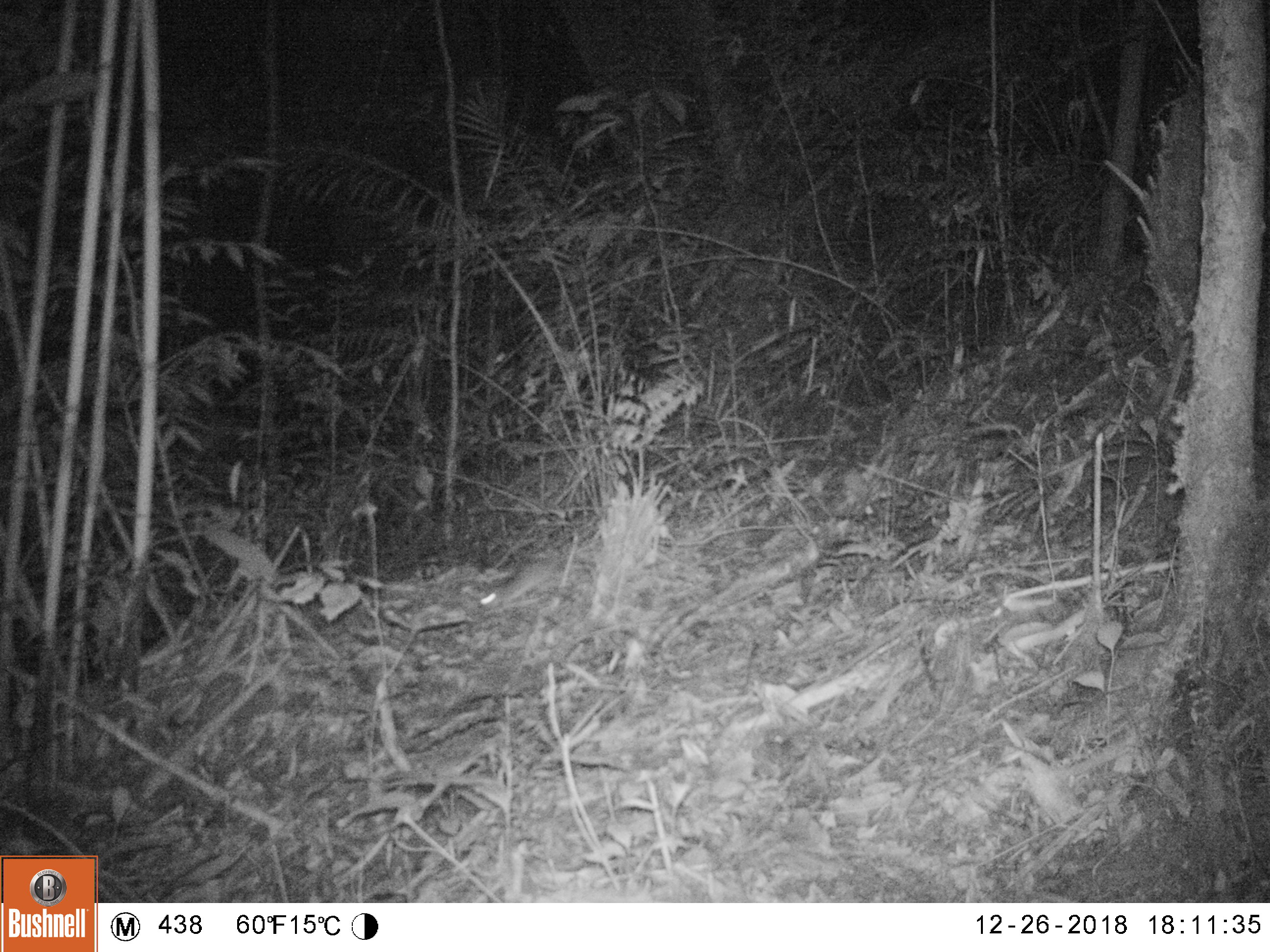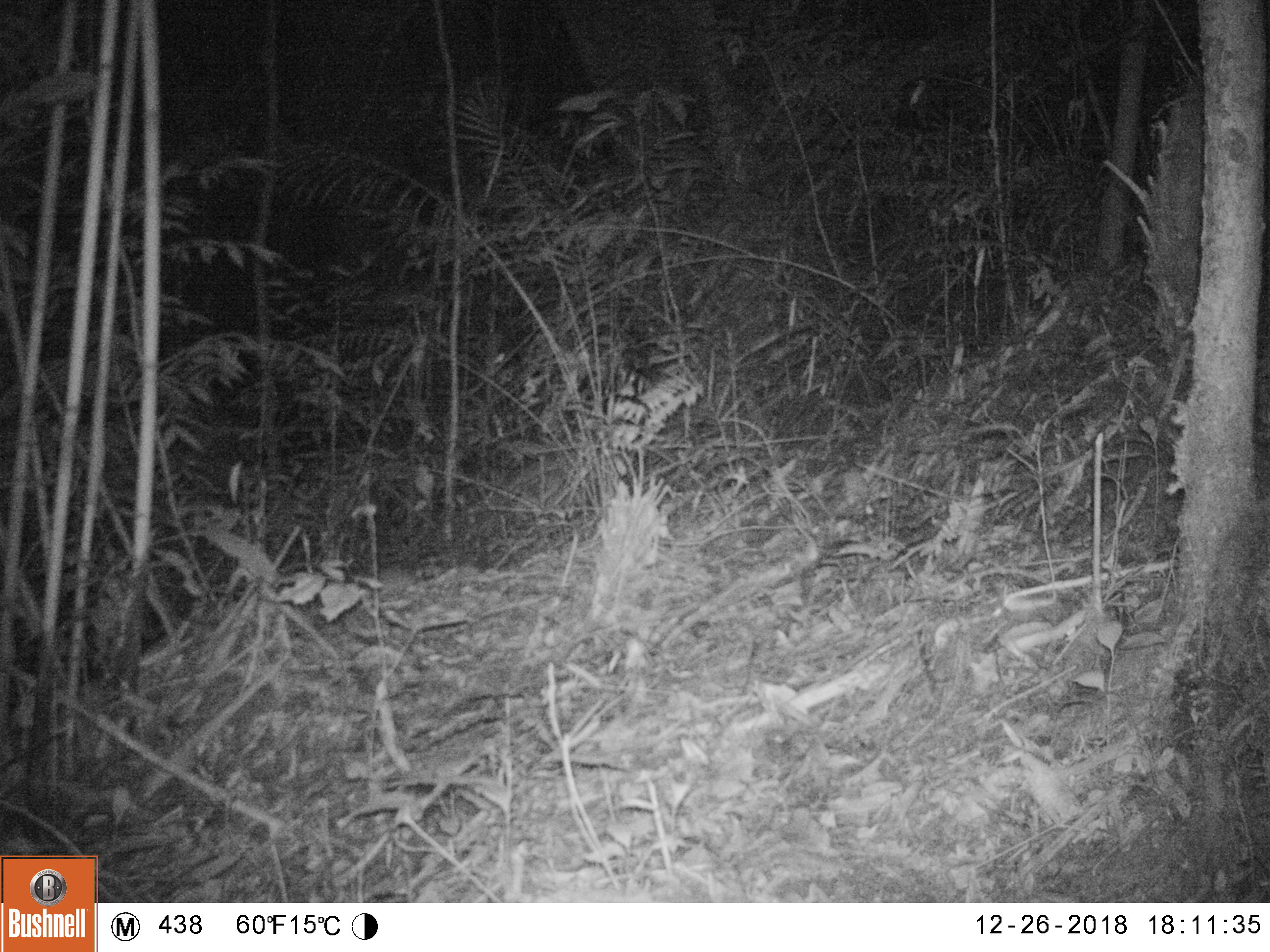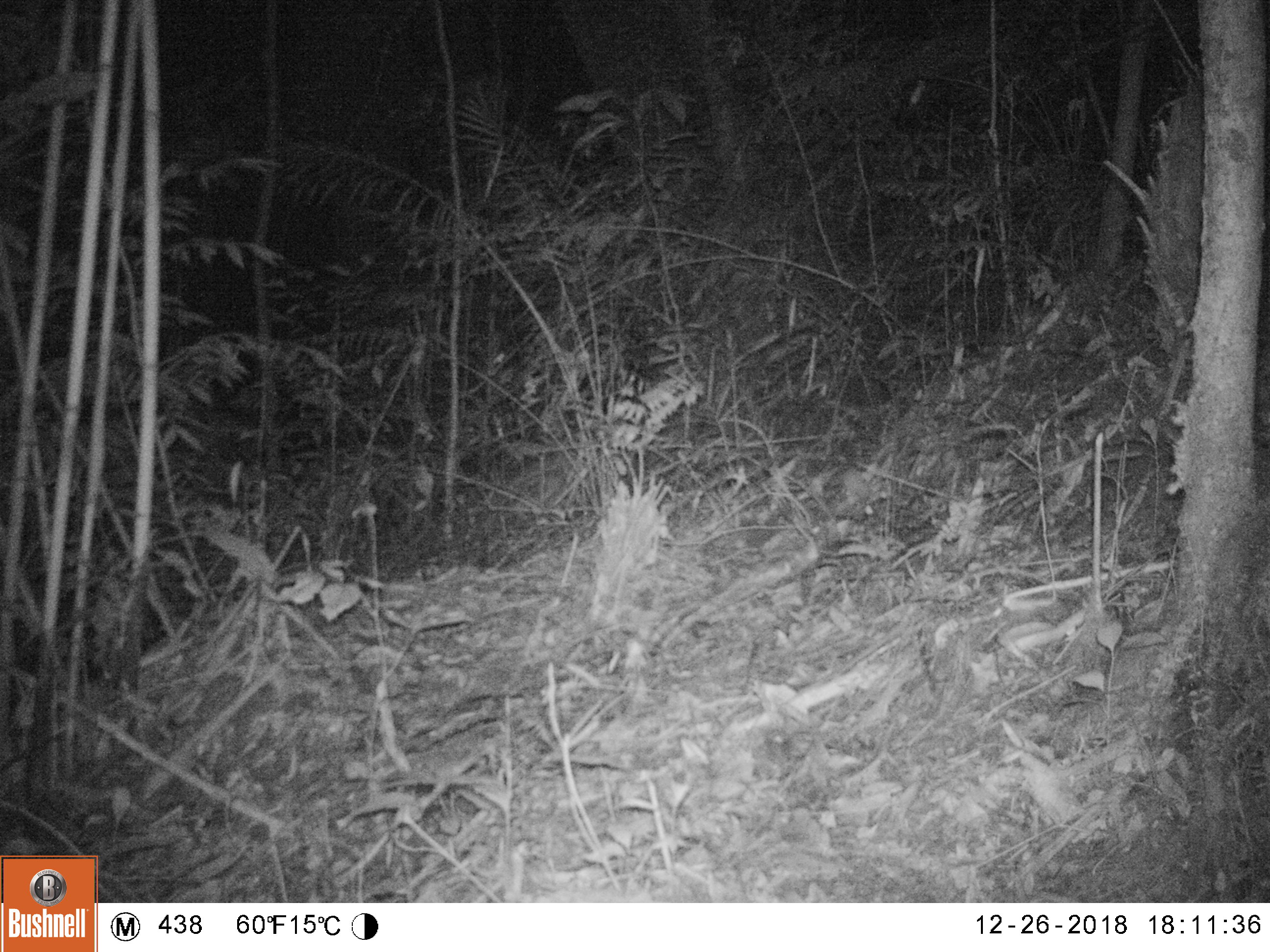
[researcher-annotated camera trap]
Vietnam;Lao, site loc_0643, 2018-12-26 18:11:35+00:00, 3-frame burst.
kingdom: Animalia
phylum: Chordata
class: Mammalia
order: Rodentia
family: Muridae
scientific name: Muridae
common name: old-world mice and rats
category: unidentified murid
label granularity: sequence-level